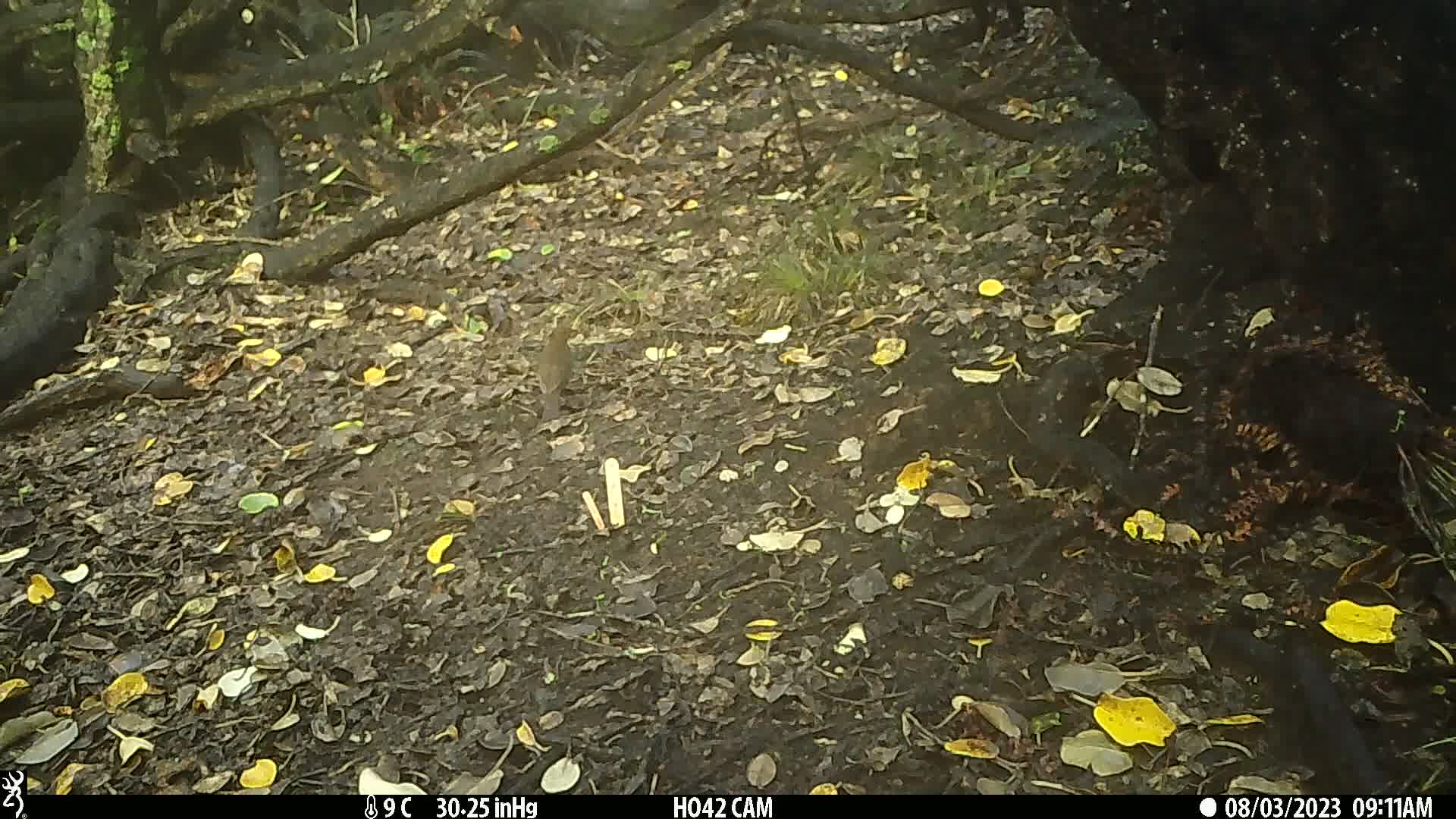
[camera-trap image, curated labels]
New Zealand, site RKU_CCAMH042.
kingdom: Animalia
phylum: Chordata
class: Aves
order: Passeriformes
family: Turdidae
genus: Turdus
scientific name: Turdus merula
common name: eurasian blackbird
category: blackbird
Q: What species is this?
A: Blackbird (eurasian blackbird) (Turdus merula).